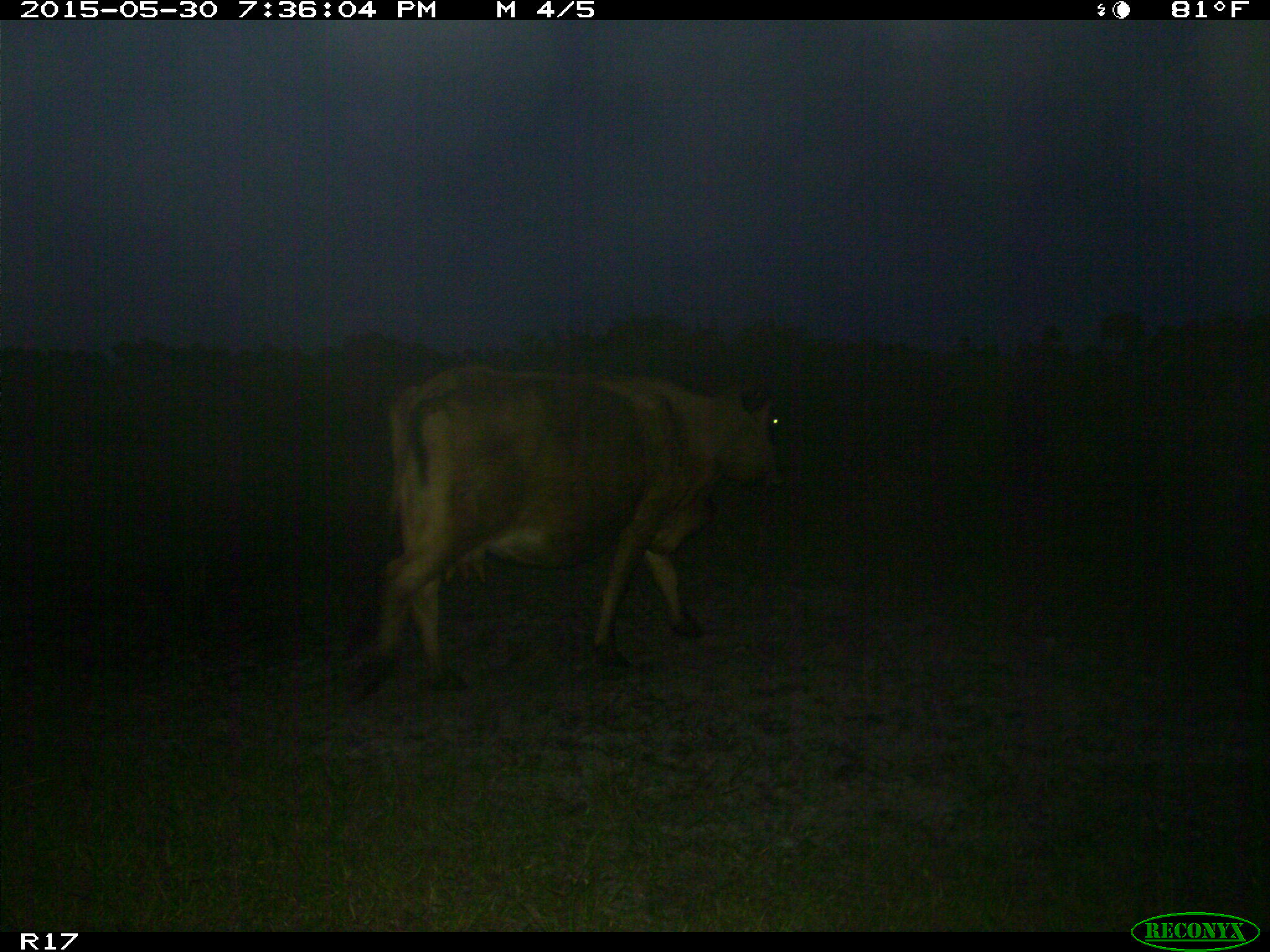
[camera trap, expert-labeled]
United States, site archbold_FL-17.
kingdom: Animalia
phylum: Chordata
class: Mammalia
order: Artiodactyla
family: Bovidae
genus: Bos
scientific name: Bos taurus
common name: domestic cow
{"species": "Bos taurus (domestic cow)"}